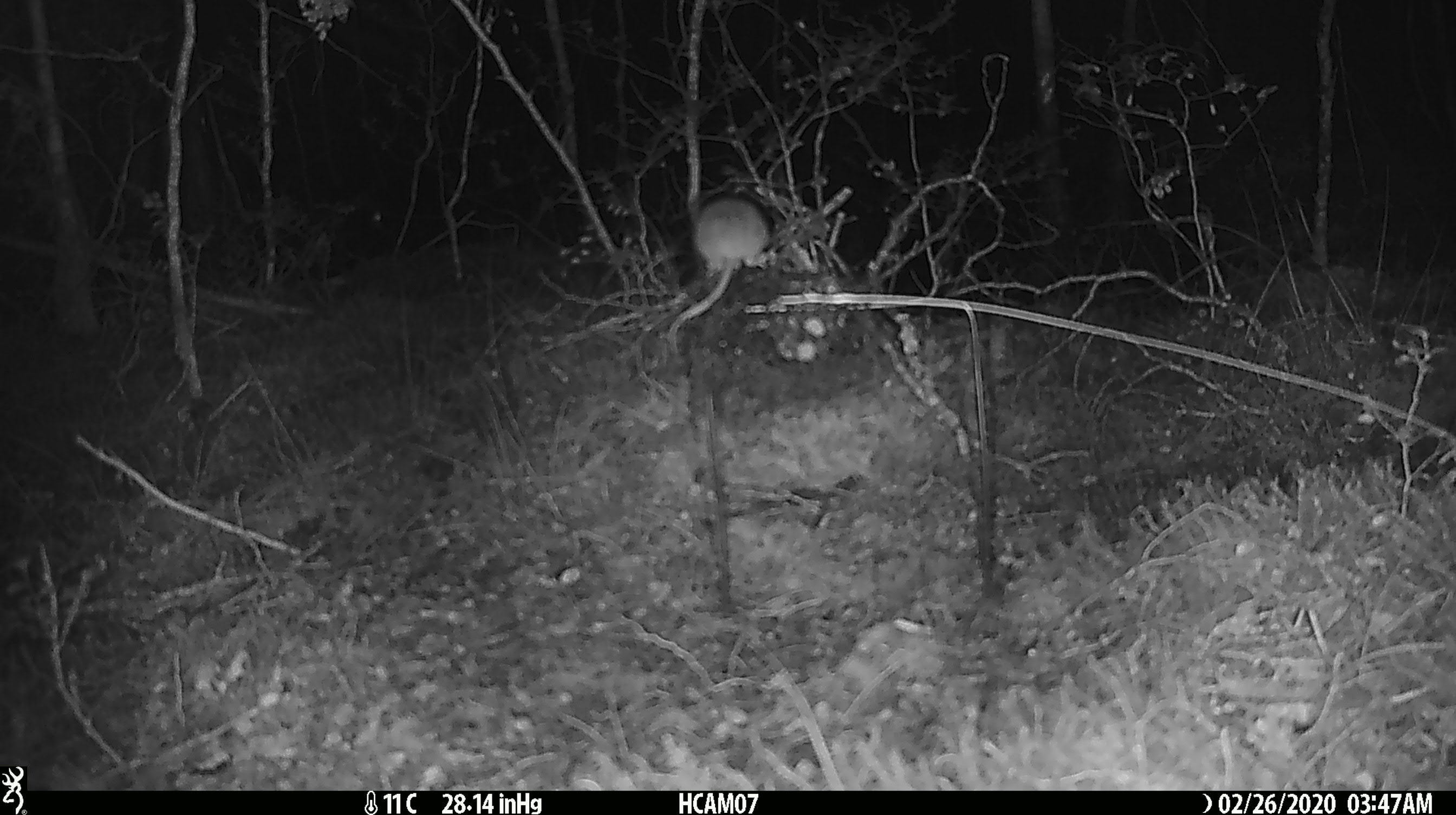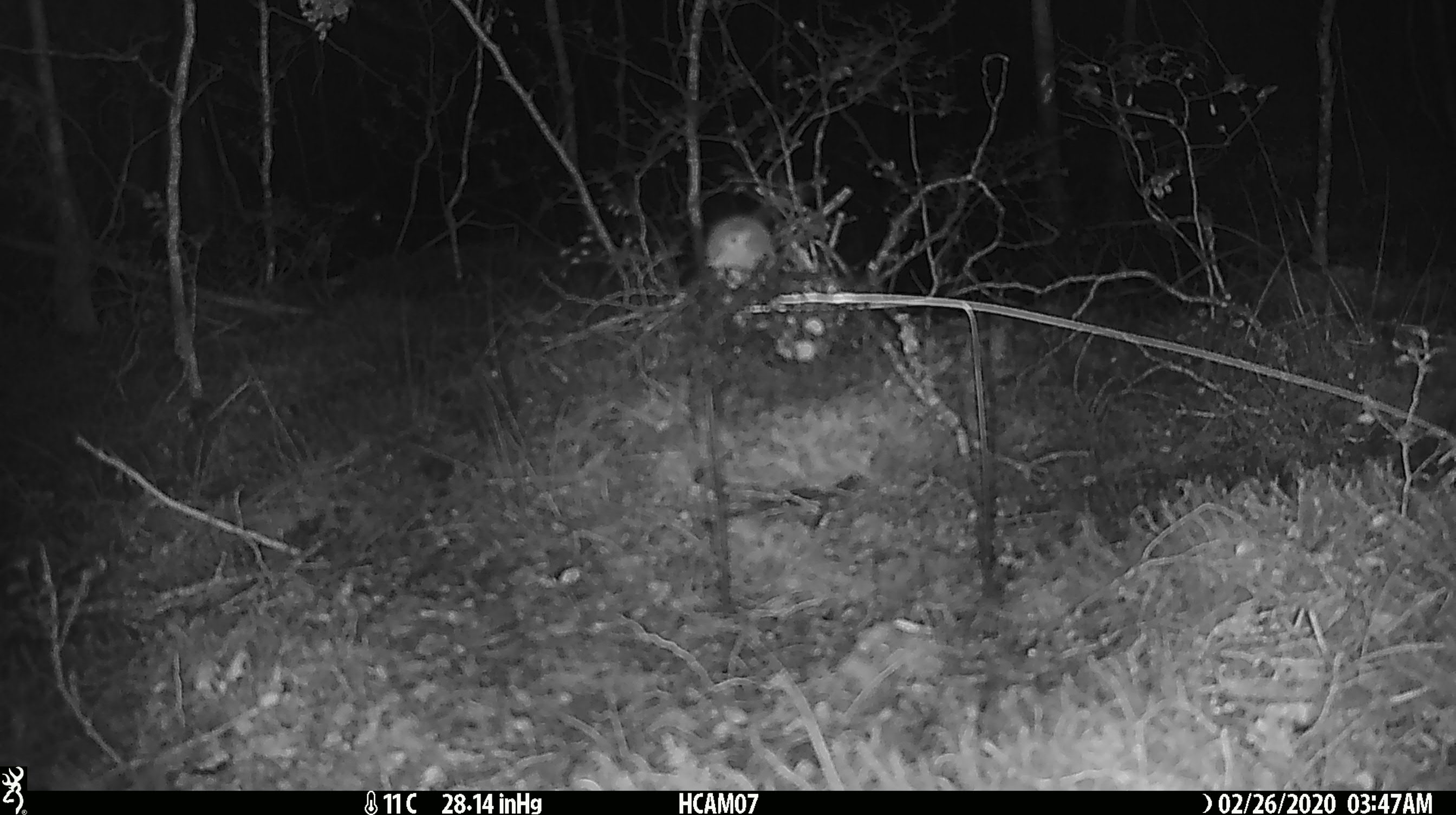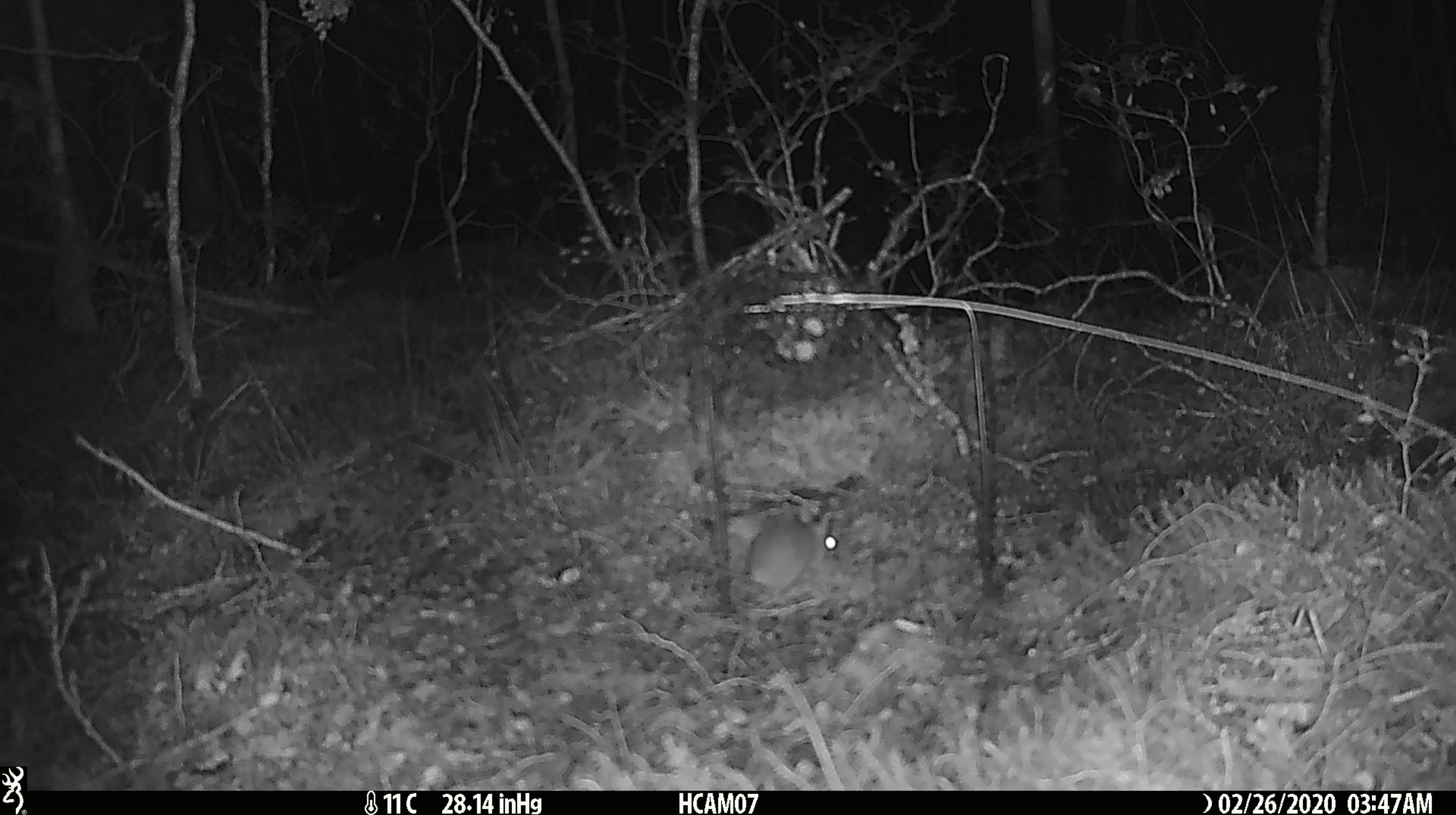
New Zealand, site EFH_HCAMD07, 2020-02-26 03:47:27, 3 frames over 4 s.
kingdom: Animalia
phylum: Chordata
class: Mammalia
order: Rodentia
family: Muridae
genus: Mus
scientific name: Mus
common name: mouse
Mouse (Mus).